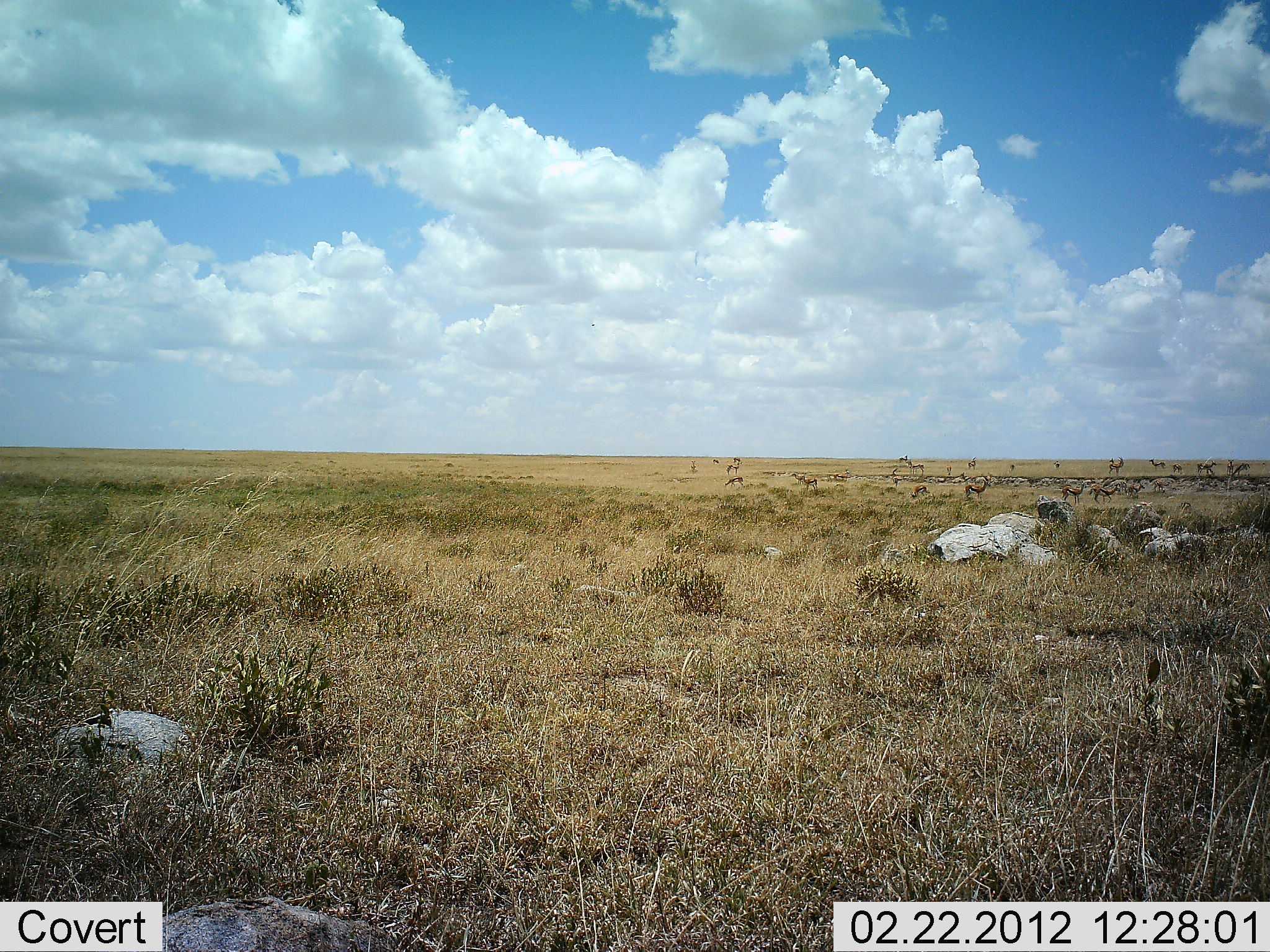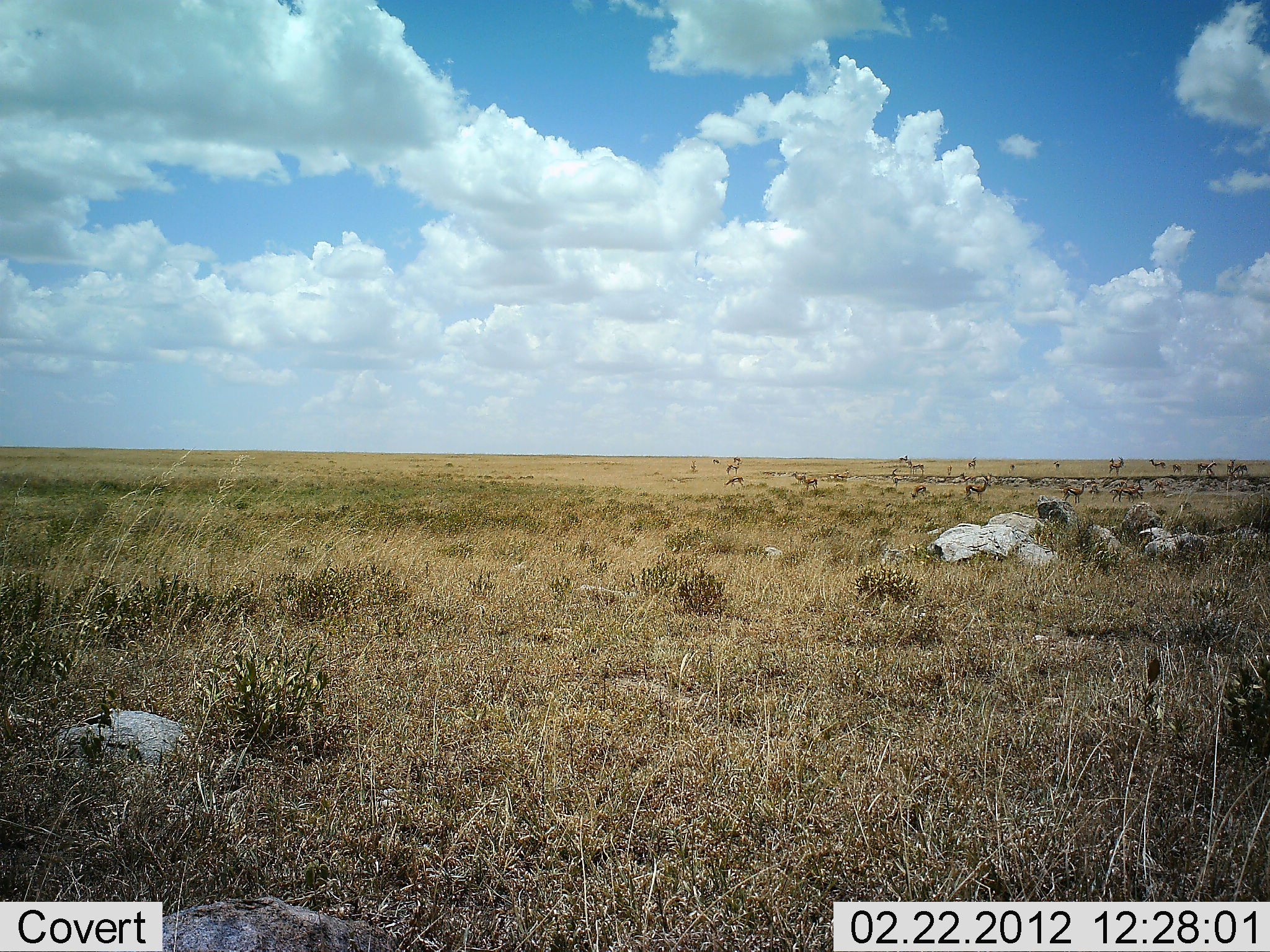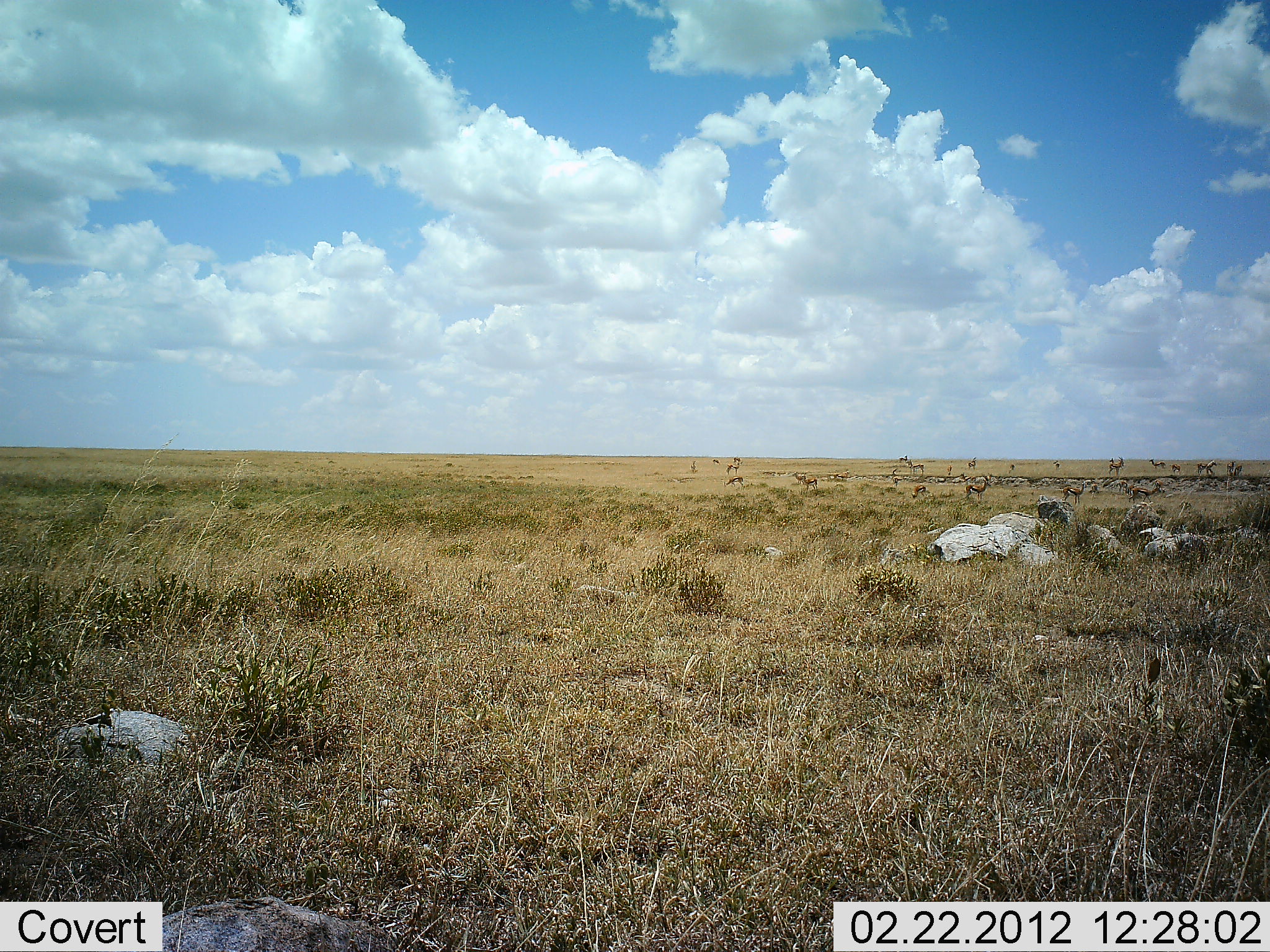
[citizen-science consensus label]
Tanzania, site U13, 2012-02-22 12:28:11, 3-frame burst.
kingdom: Animalia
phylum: Chordata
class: Mammalia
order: Artiodactyla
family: Bovidae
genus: Eudorcas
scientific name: Eudorcas thomsonii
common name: thomson's gazelle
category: gazellethomsons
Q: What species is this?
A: Gazellethomsons (thomson's gazelle) (Eudorcas thomsonii).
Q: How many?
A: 11-50.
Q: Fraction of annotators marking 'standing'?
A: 100%.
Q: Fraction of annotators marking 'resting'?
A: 0%.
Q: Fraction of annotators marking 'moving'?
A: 67%.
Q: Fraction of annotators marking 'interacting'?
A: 0%.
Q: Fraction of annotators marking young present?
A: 0%.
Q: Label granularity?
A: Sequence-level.